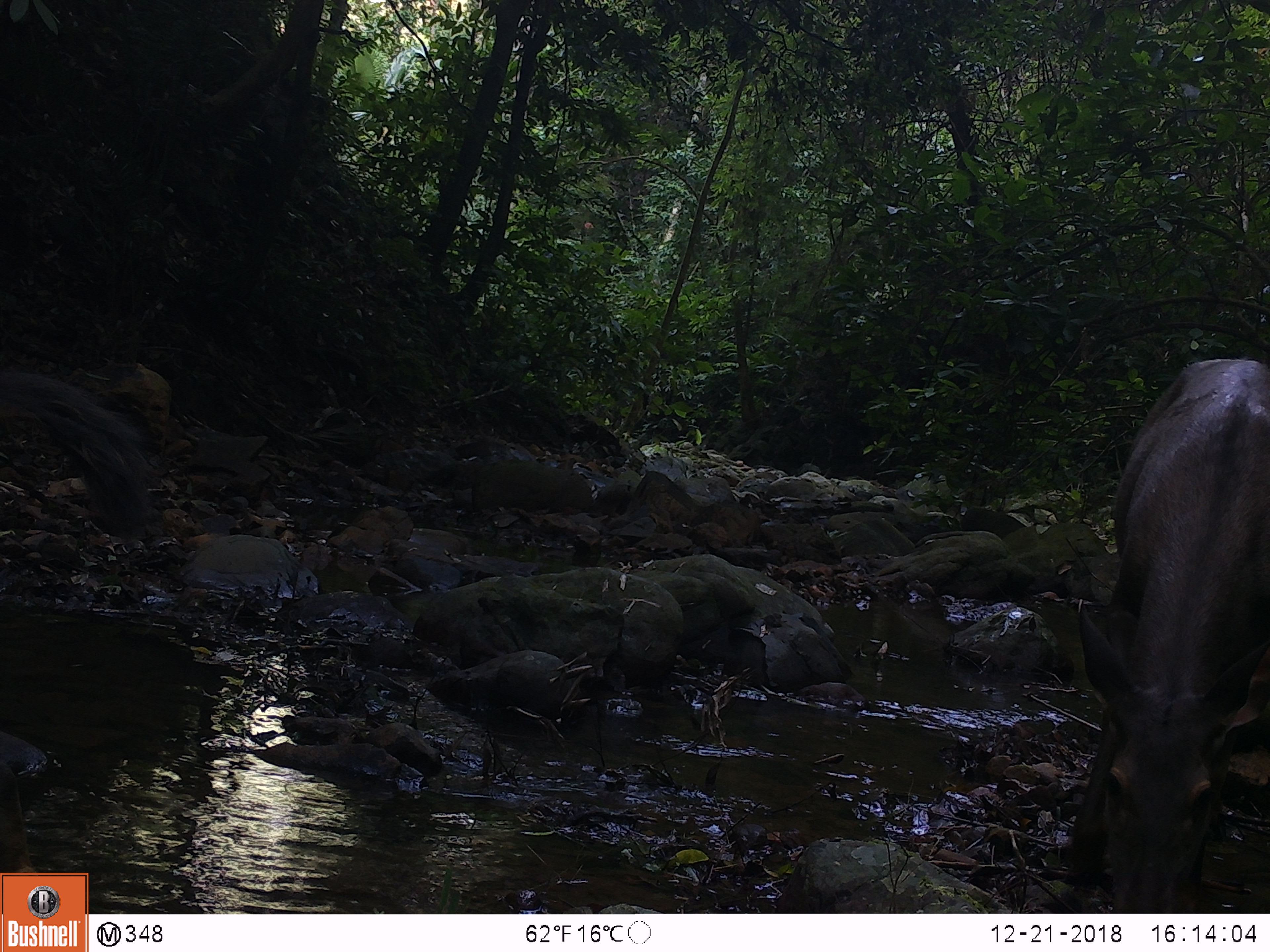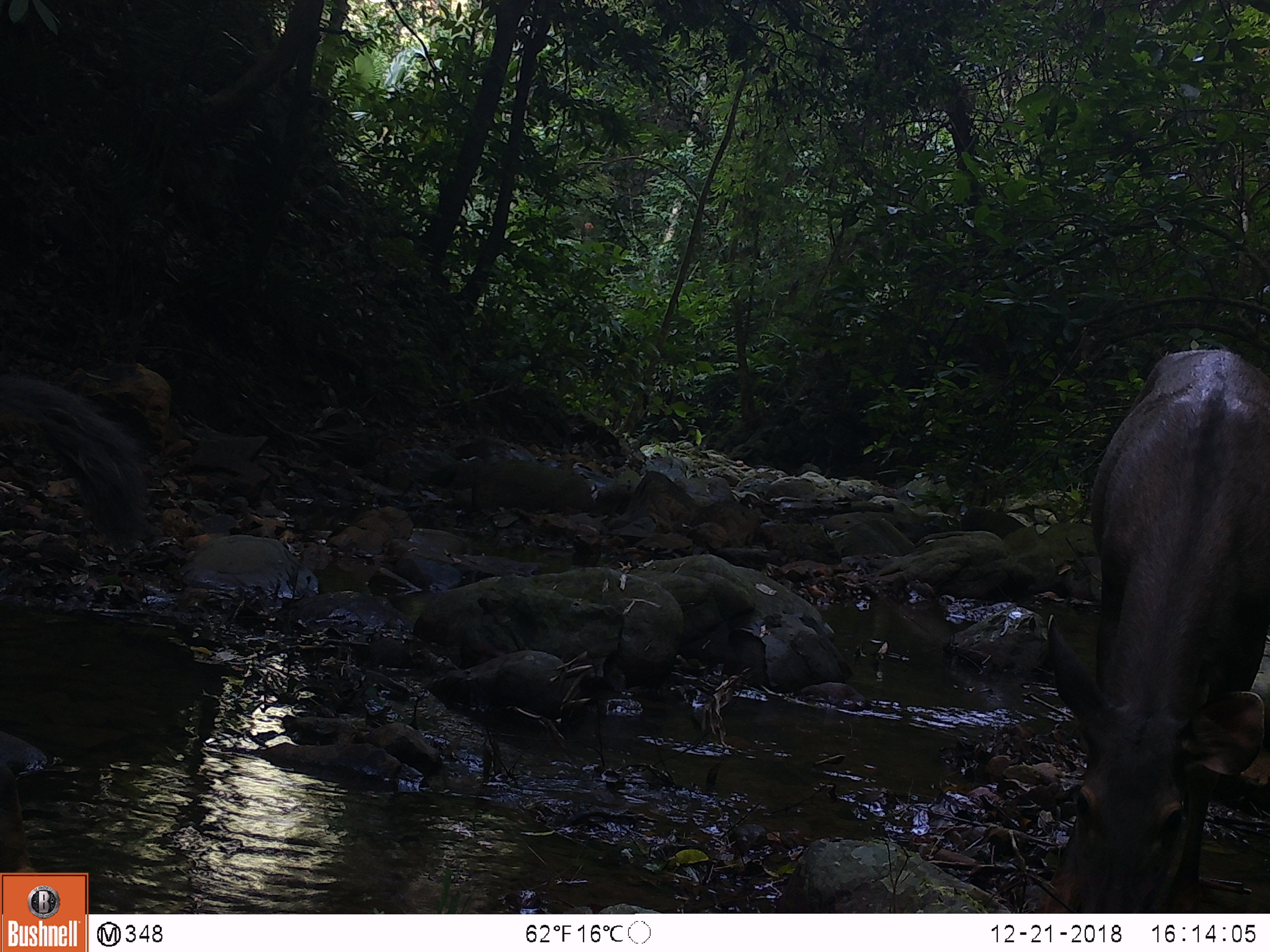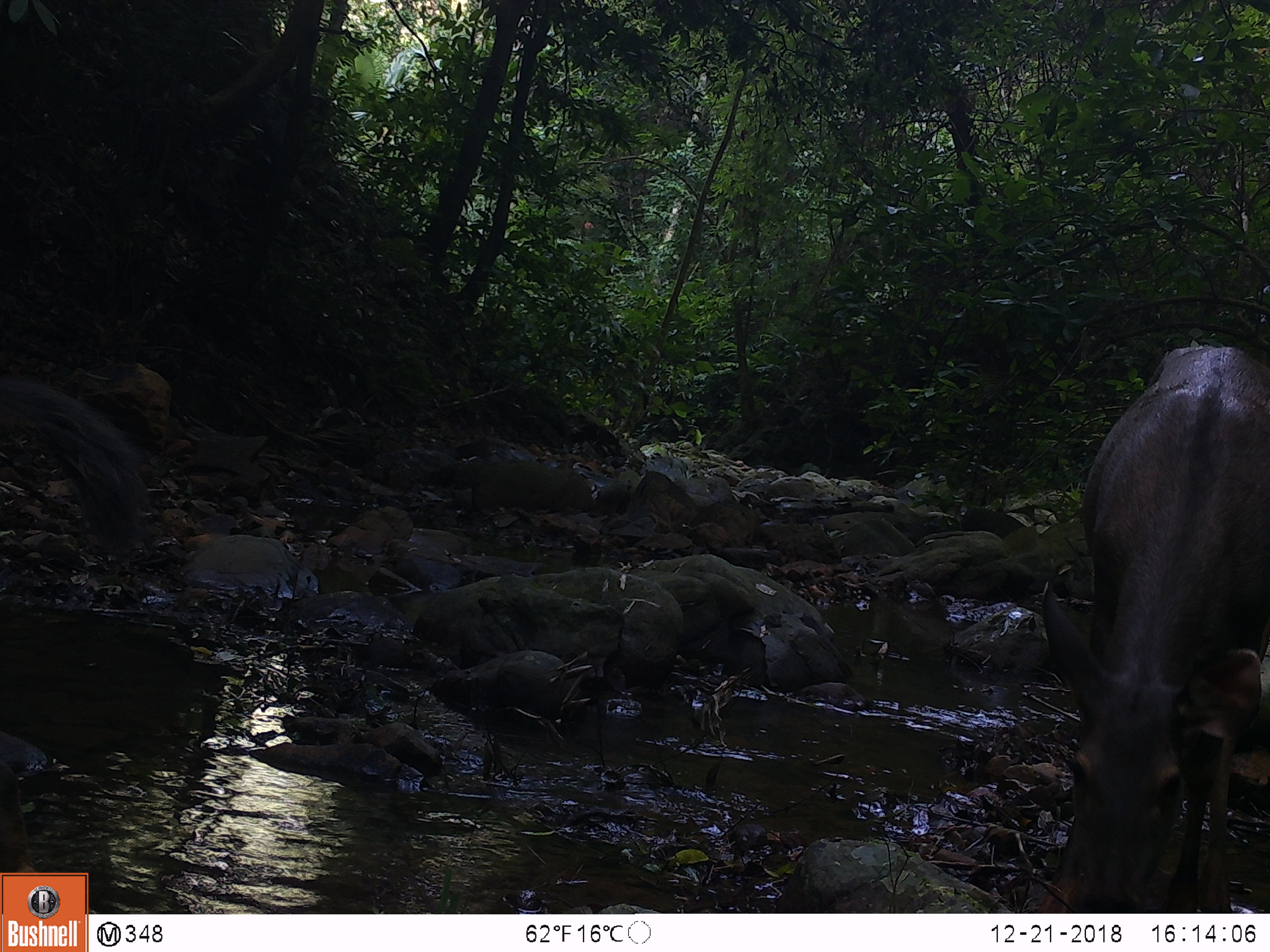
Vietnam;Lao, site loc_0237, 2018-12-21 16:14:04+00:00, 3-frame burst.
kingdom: Animalia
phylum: Chordata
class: Mammalia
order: Artiodactyla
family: Cervidae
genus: Rusa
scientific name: Rusa unicolor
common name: sambar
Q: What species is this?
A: Sambar (Rusa unicolor).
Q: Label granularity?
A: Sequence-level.